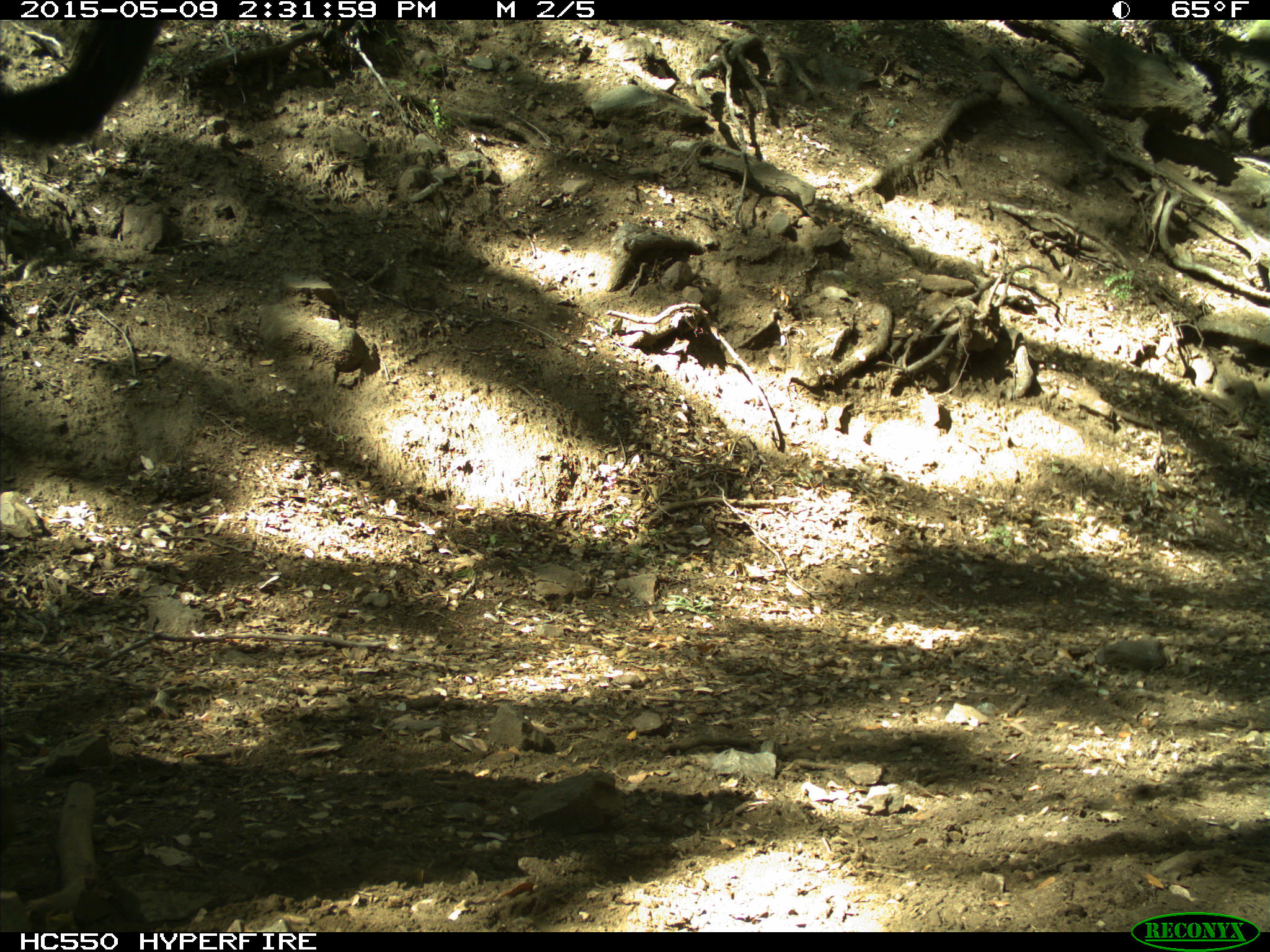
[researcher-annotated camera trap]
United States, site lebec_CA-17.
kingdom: Animalia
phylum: Chordata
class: Mammalia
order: Artiodactyla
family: Bovidae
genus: Bos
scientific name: Bos taurus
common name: domestic cow